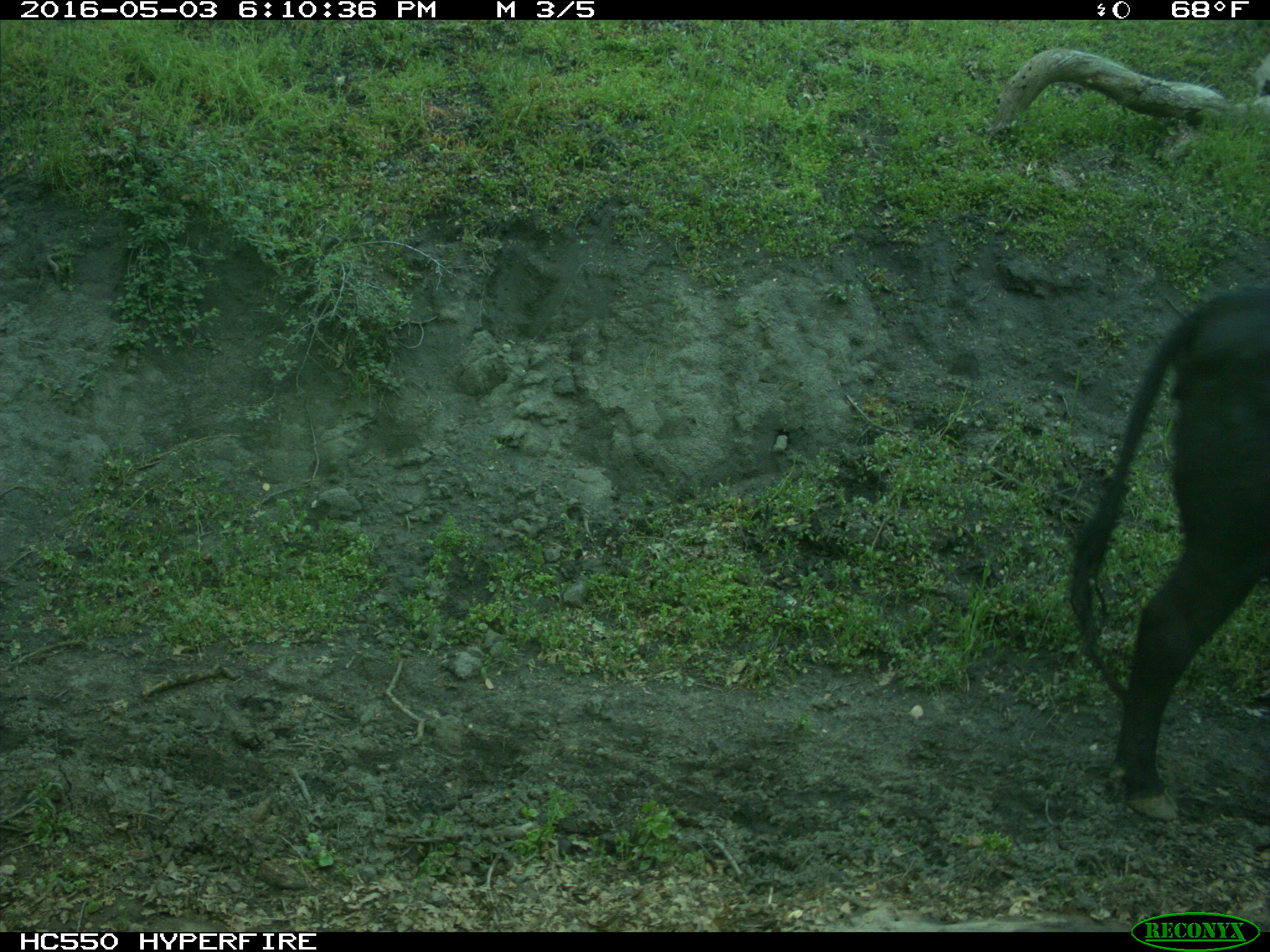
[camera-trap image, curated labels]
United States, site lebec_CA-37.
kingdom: Animalia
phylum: Chordata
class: Mammalia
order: Artiodactyla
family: Bovidae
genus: Bos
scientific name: Bos taurus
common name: domestic cow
Bos taurus (domestic cow).